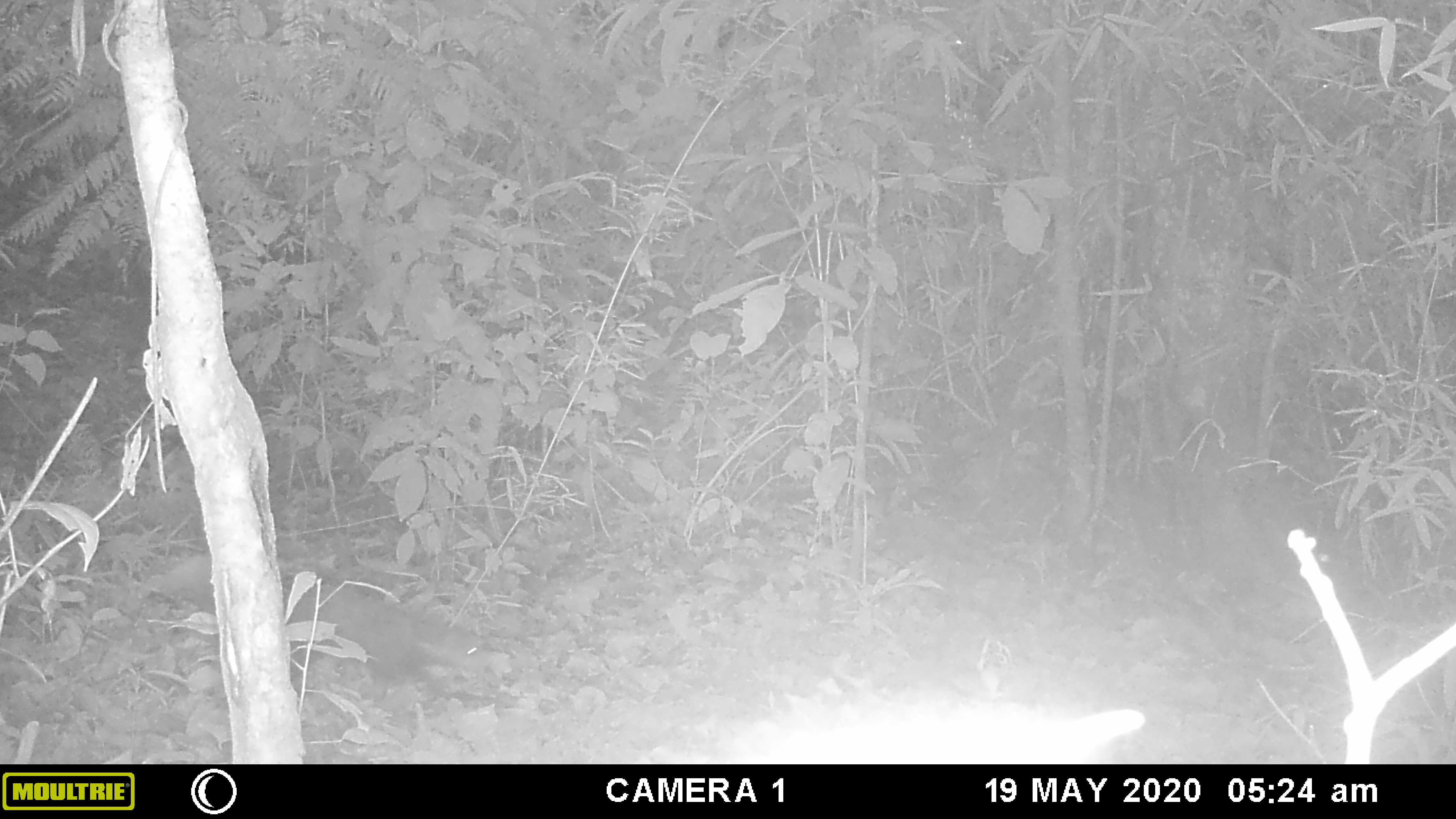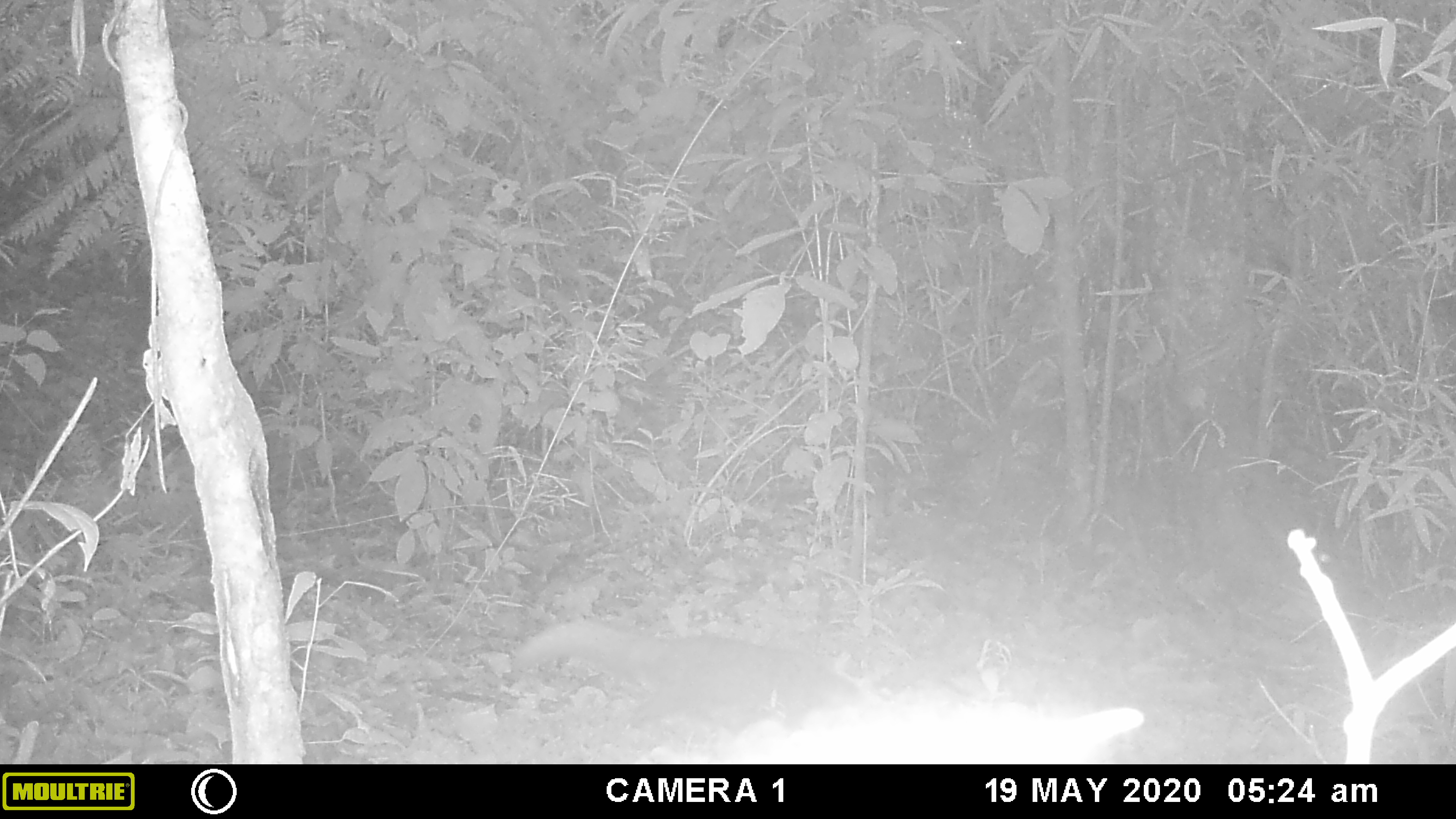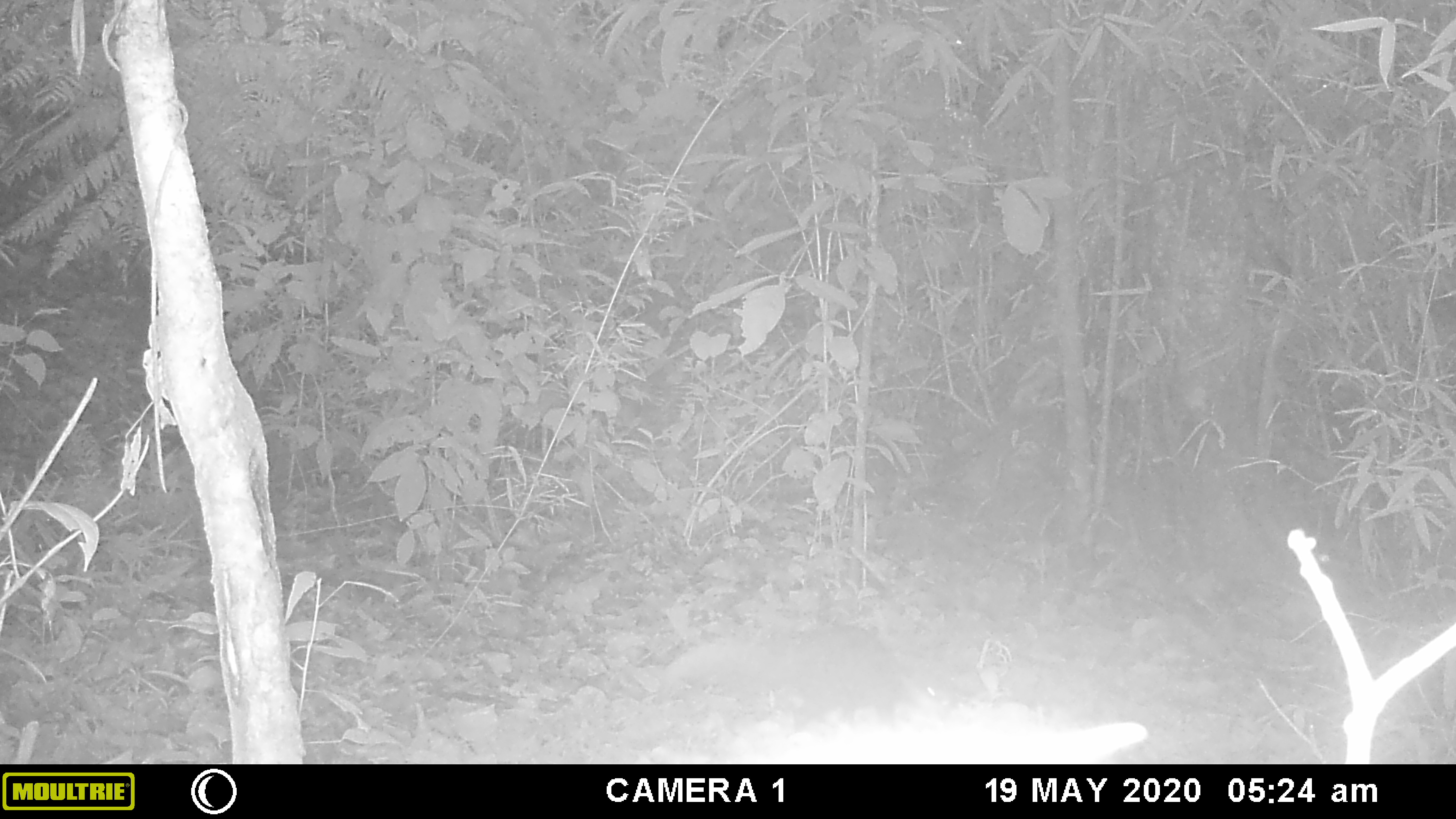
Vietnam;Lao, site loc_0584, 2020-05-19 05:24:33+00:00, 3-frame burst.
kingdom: Animalia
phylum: Chordata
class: Mammalia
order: Carnivora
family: Herpestidae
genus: Urva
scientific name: Urva urva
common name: crab-eating mongoose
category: crab eating mongoose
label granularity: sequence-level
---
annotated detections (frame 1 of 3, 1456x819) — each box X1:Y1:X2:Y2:
crab eating mongoose: 136:553:493:702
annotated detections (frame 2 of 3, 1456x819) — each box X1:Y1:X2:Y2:
crab eating mongoose: 511:619:862:729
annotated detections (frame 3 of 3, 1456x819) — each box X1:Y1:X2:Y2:
crab eating mongoose: 663:621:948:729